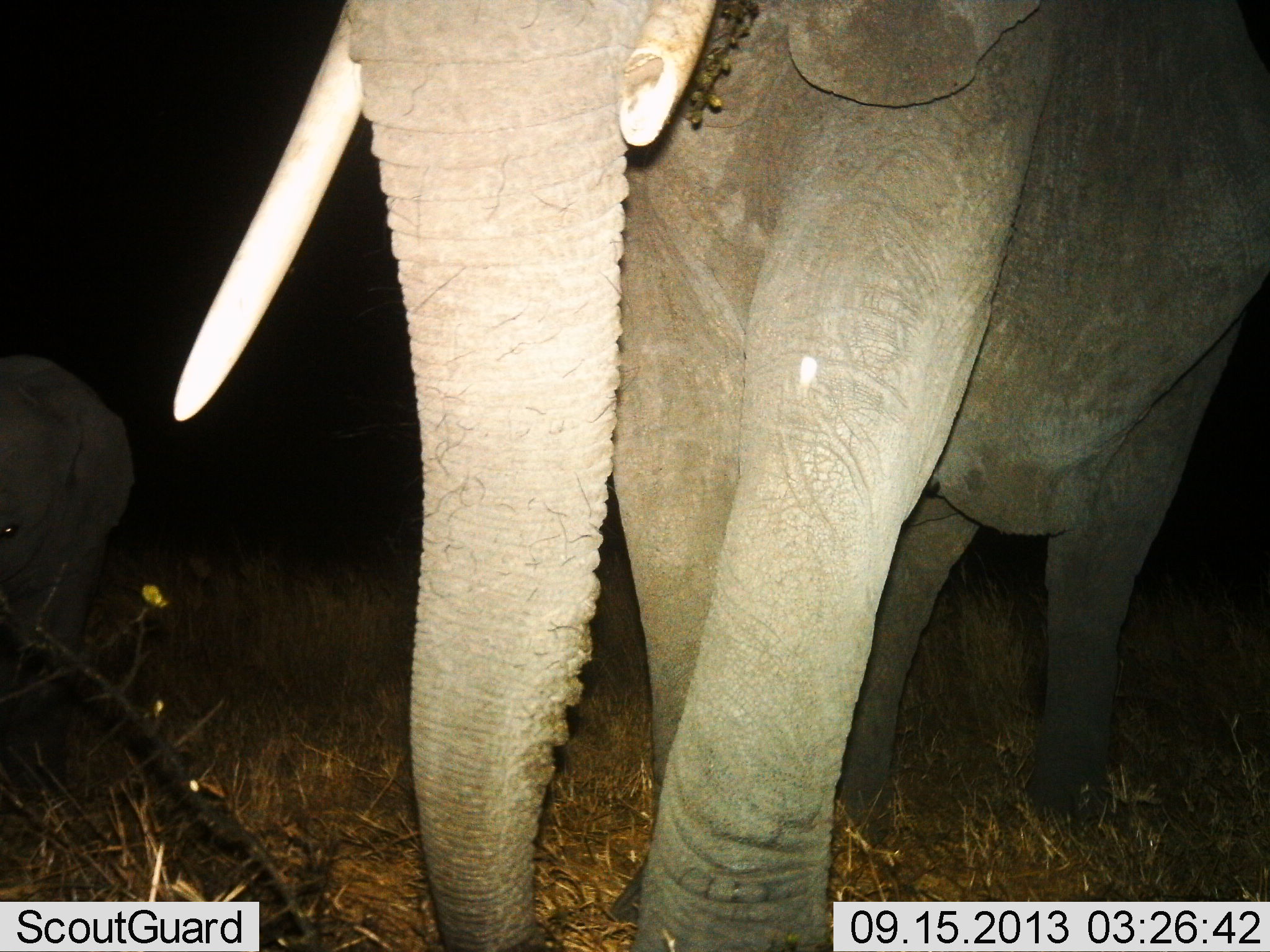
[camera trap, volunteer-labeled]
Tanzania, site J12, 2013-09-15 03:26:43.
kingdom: Animalia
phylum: Chordata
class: Mammalia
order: Proboscidea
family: Elephantidae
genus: Loxodonta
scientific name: Loxodonta africana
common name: african bush elephant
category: elephant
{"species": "elephant (african bush elephant) (Loxodonta africana)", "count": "2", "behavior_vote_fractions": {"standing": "60%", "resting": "10%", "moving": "40%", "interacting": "10%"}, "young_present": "40%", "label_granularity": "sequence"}